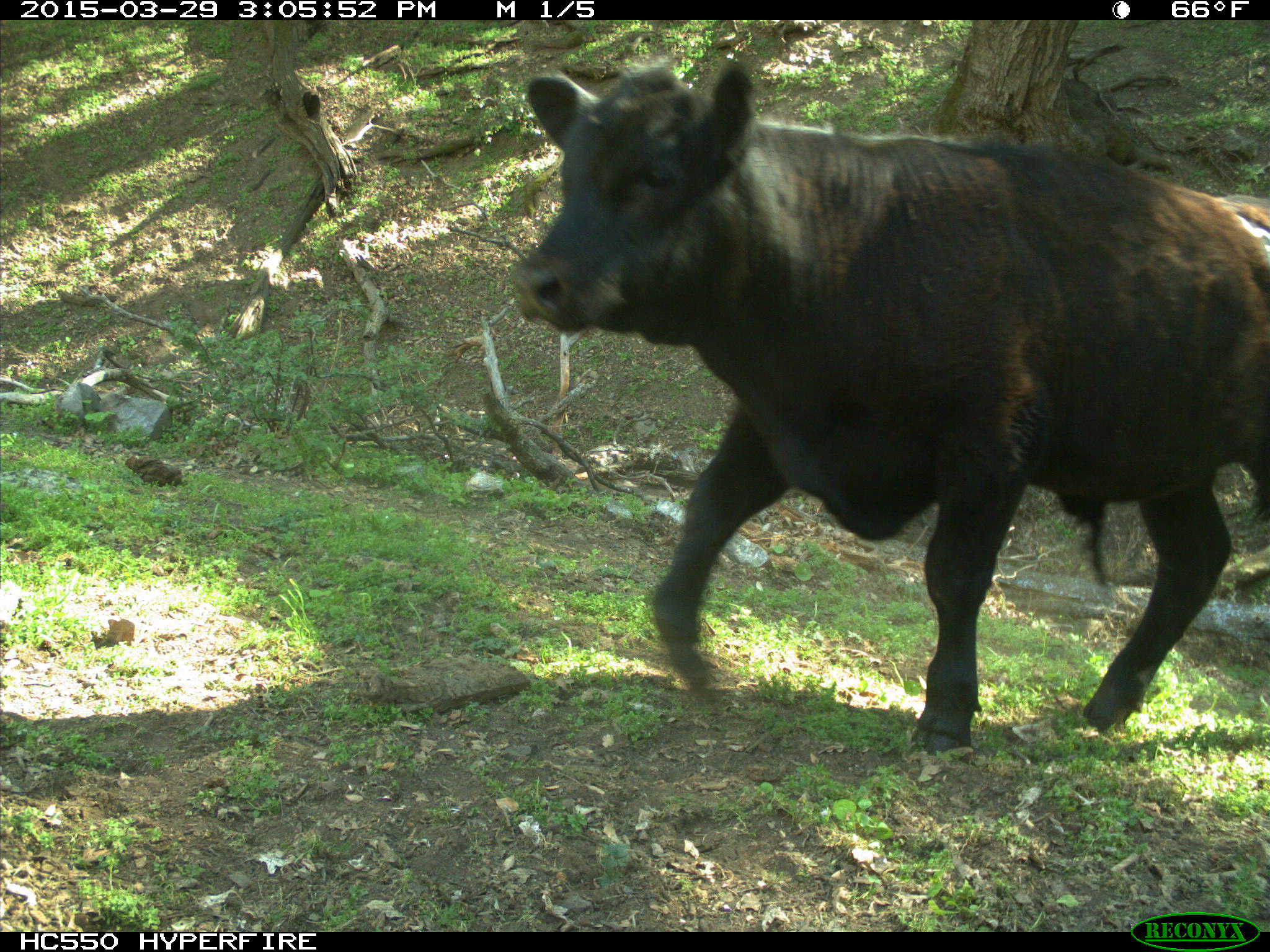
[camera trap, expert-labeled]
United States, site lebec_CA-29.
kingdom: Animalia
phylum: Chordata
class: Mammalia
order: Artiodactyla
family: Bovidae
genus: Bos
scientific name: Bos taurus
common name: domestic cow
Bos taurus (domestic cow).